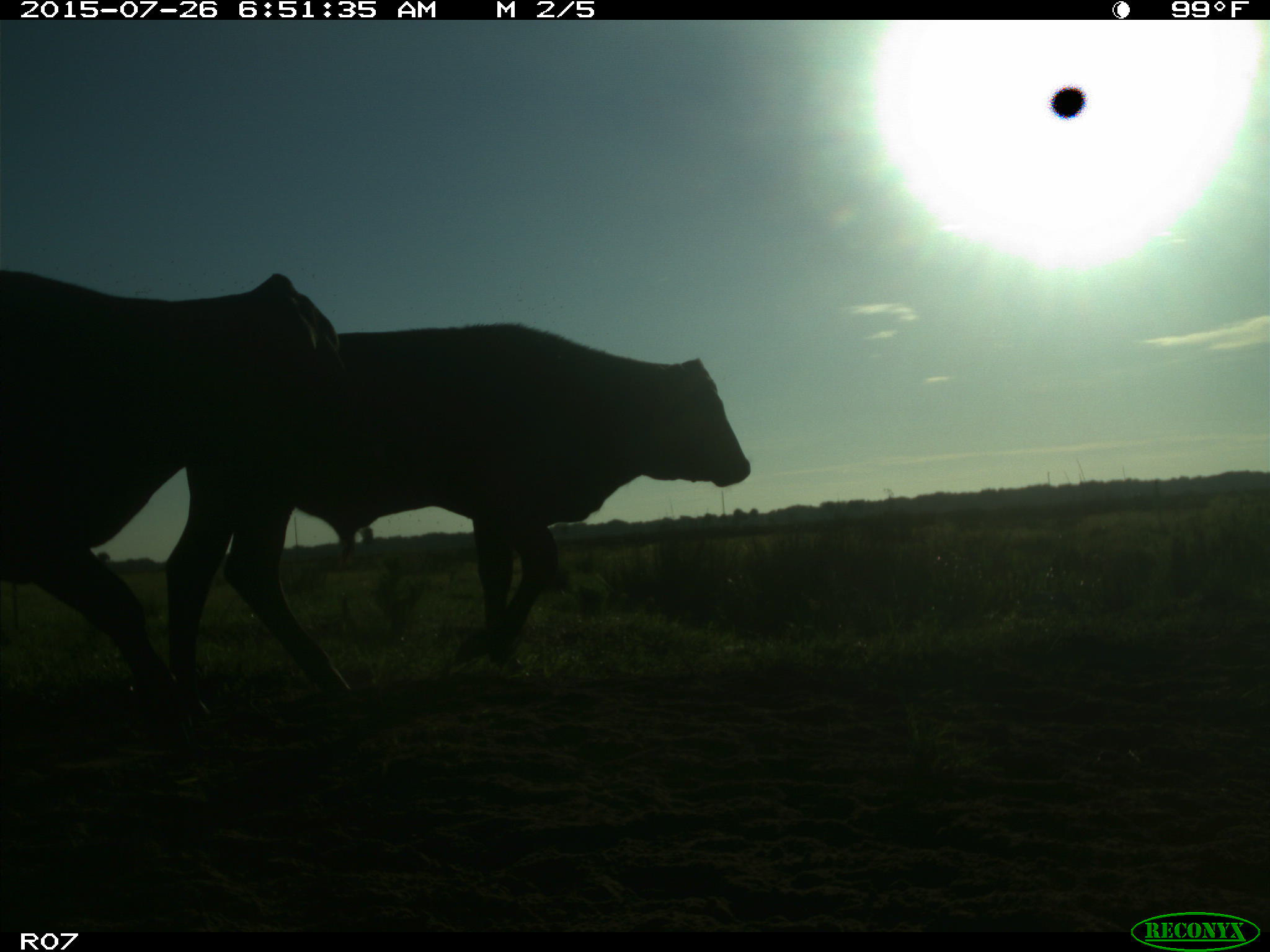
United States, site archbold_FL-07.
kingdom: Animalia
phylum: Chordata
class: Mammalia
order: Artiodactyla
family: Bovidae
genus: Bos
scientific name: Bos taurus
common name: domestic cow